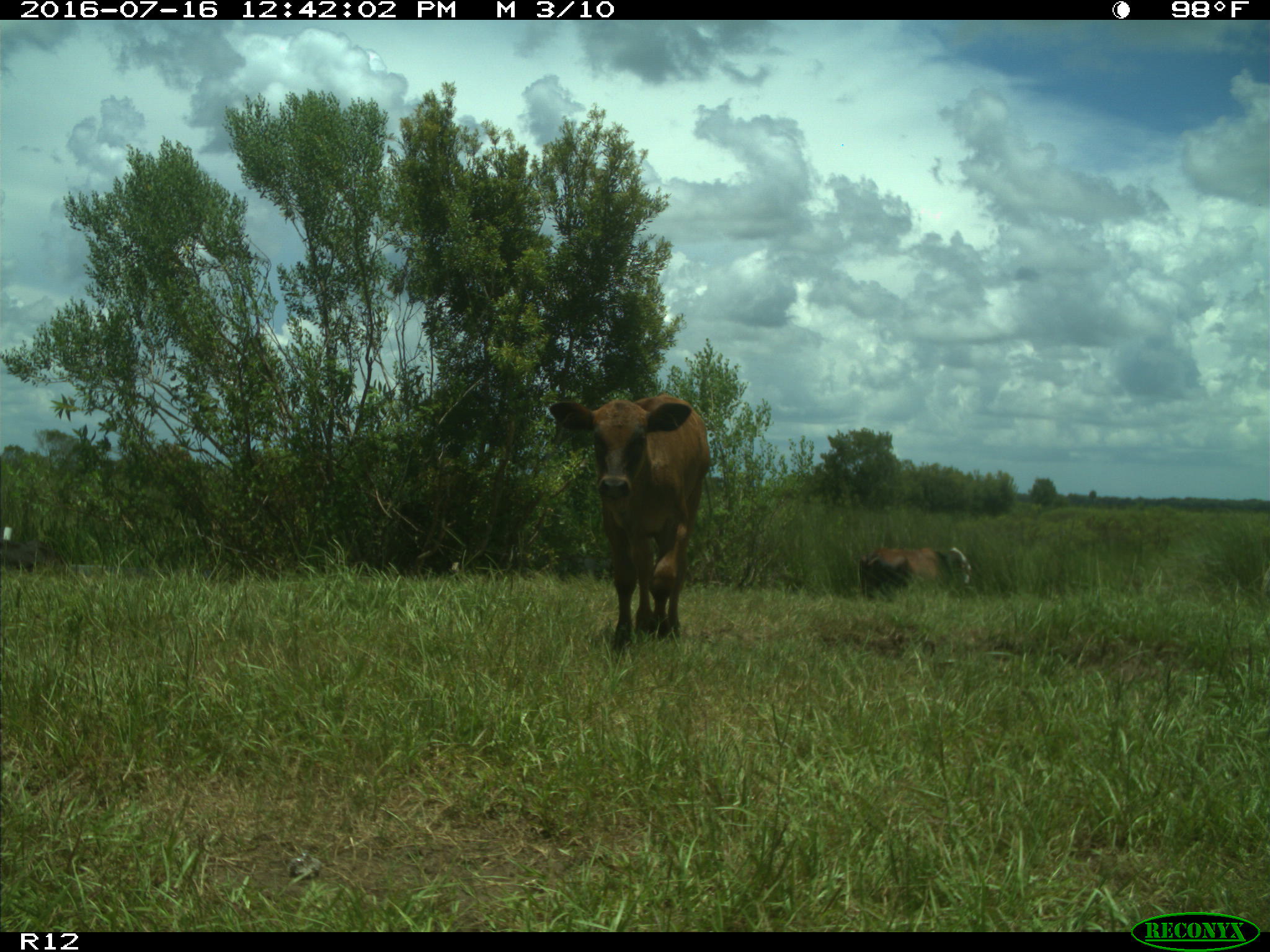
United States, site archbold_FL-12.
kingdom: Animalia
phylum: Chordata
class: Mammalia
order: Artiodactyla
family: Bovidae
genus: Bos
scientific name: Bos taurus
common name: domestic cow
Bos taurus (domestic cow).